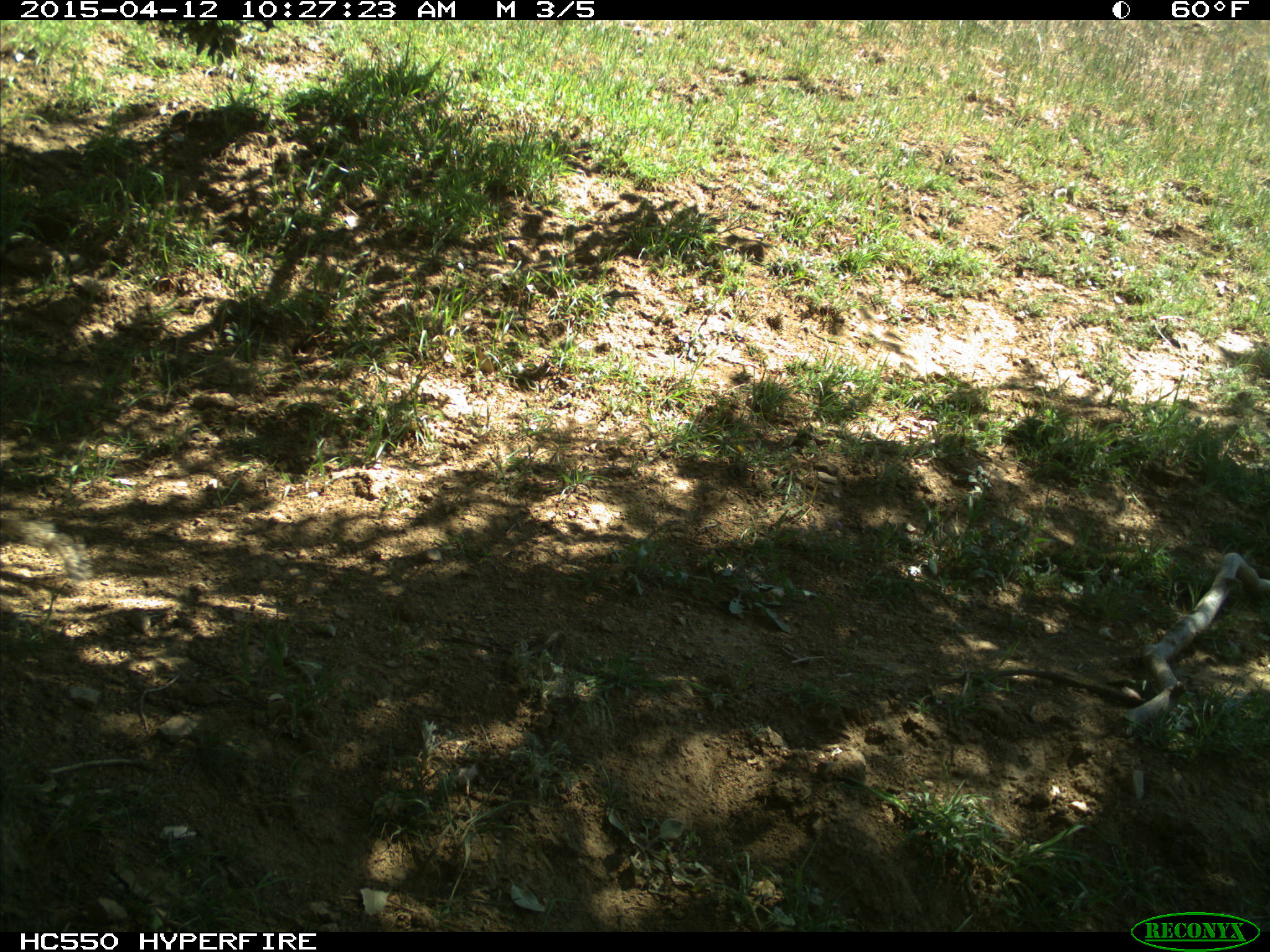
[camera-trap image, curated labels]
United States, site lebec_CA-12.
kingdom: Animalia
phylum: Chordata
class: Mammalia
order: Rodentia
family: Sciuridae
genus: Otospermophilus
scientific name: Otospermophilus beecheyi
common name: california ground squirrel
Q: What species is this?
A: Otospermophilus beecheyi (california ground squirrel).